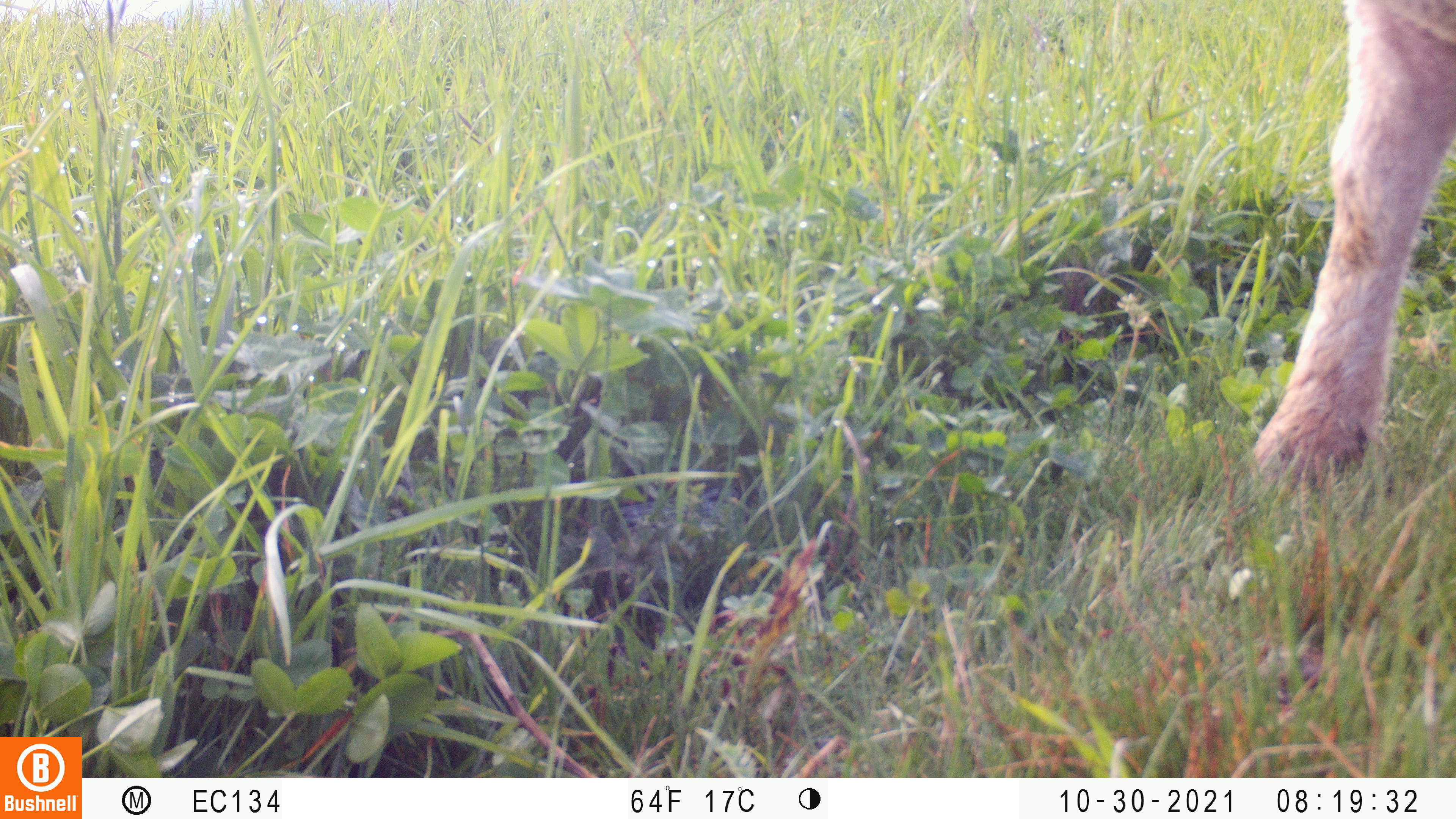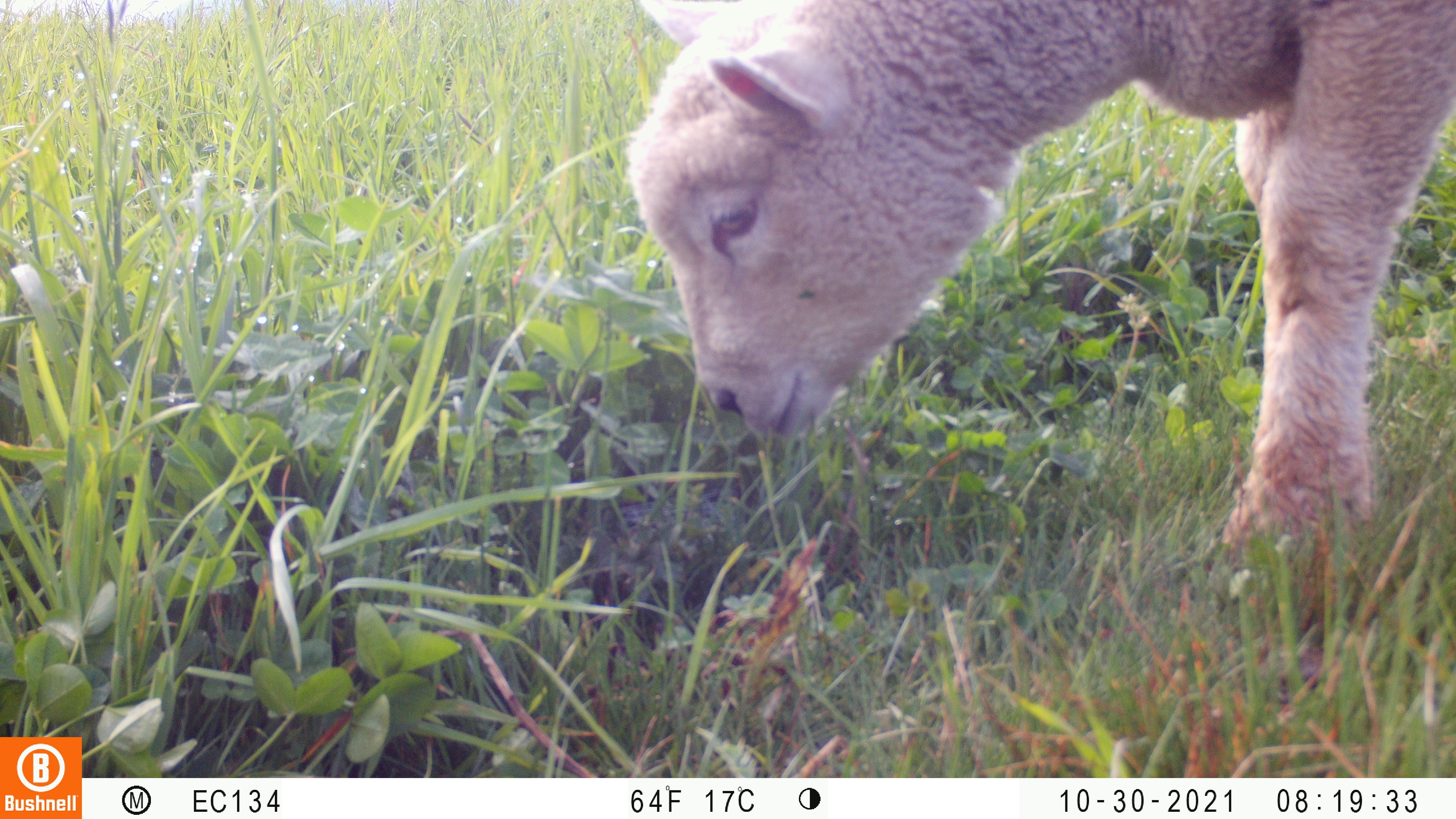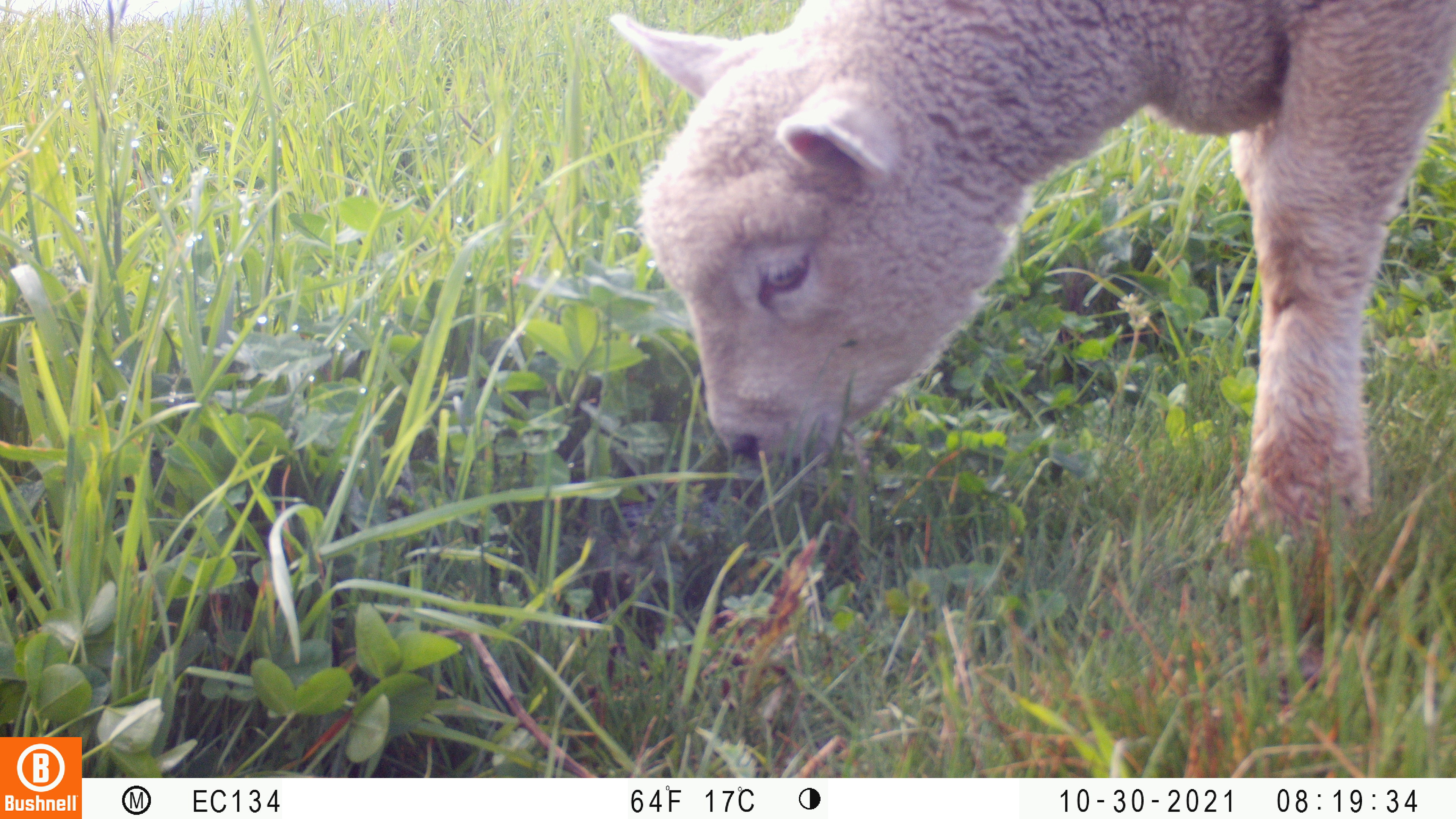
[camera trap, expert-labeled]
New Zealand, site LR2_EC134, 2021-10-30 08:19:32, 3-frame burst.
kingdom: Animalia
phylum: Chordata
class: Mammalia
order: Artiodactyla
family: Bovidae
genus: Bos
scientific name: Bos taurus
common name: domestic cow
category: cow